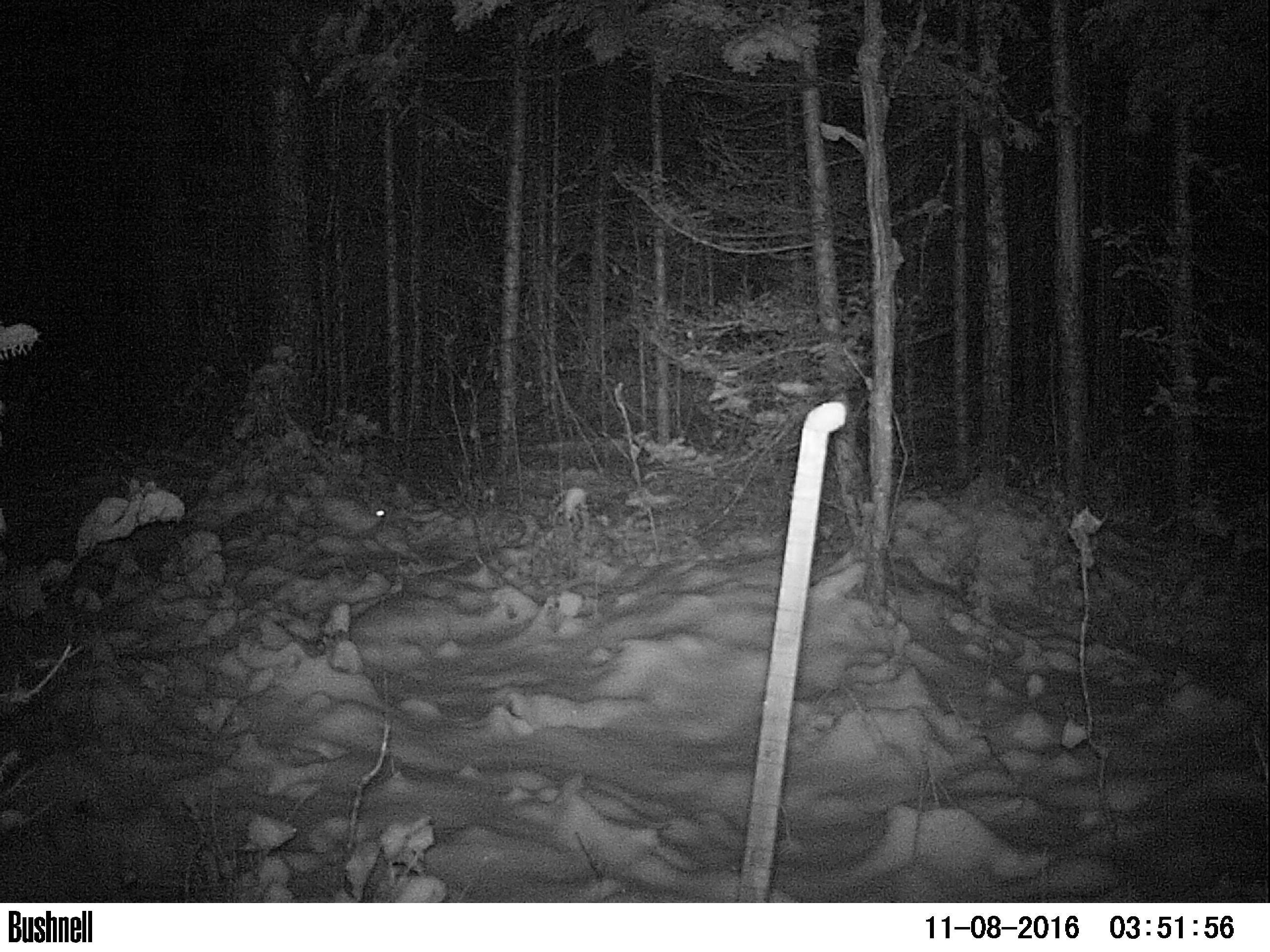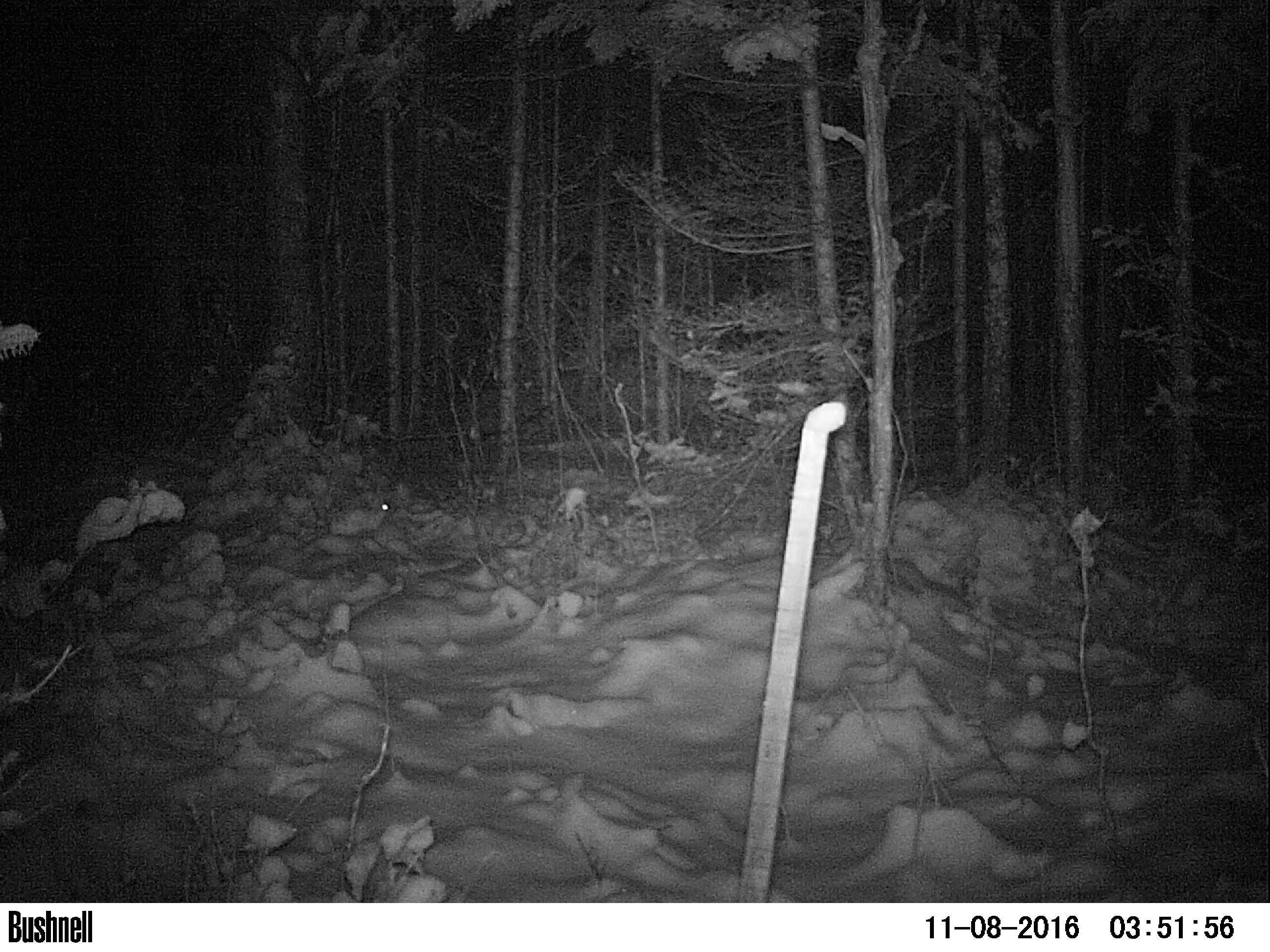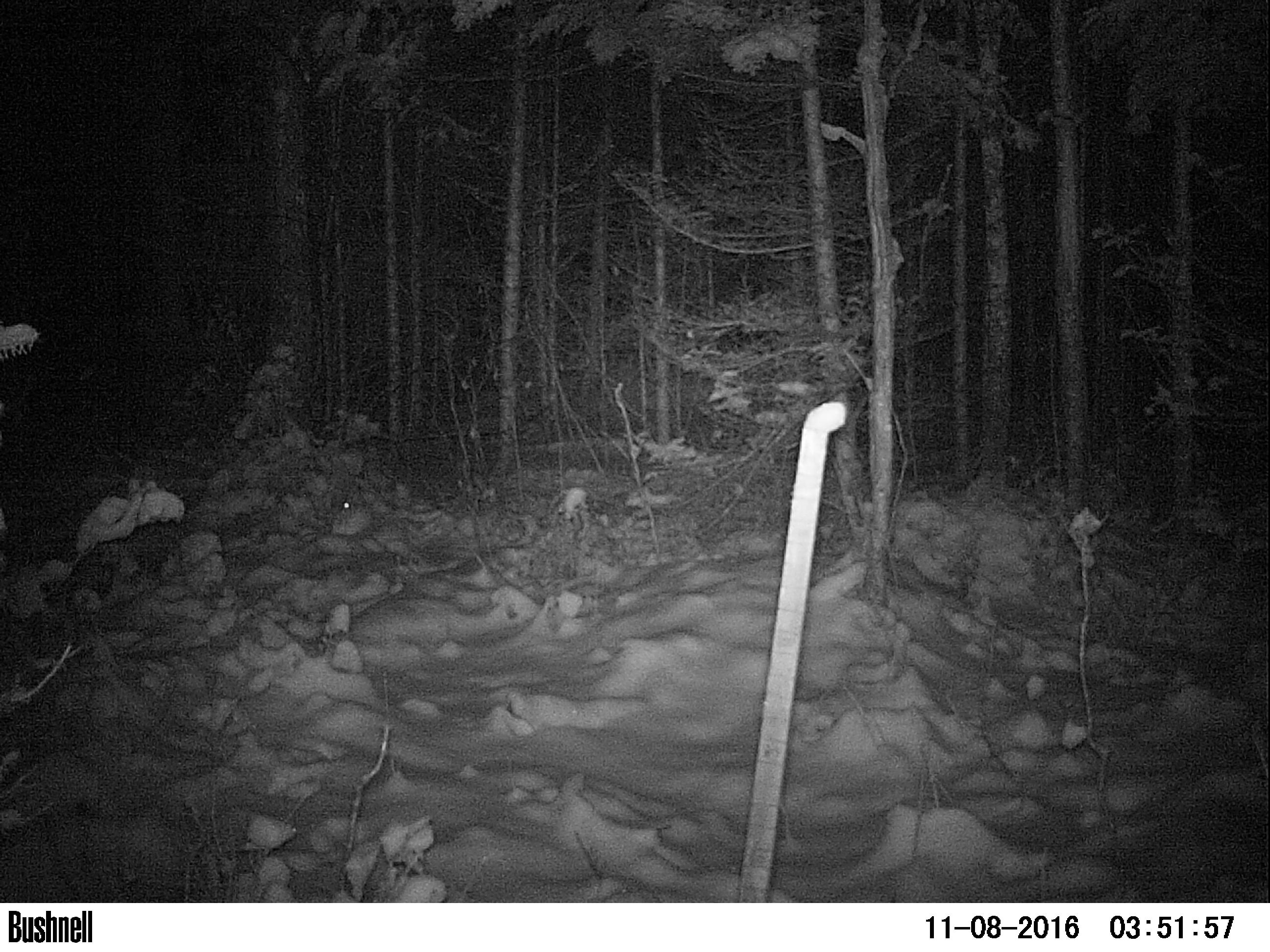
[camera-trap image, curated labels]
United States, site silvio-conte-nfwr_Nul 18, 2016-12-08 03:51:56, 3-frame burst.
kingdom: Animalia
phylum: Chordata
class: Mammalia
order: Lagomorpha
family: Leporidae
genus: Lepus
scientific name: Lepus americanus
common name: snowshoe hare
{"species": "snowshoe hare (Lepus americanus)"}